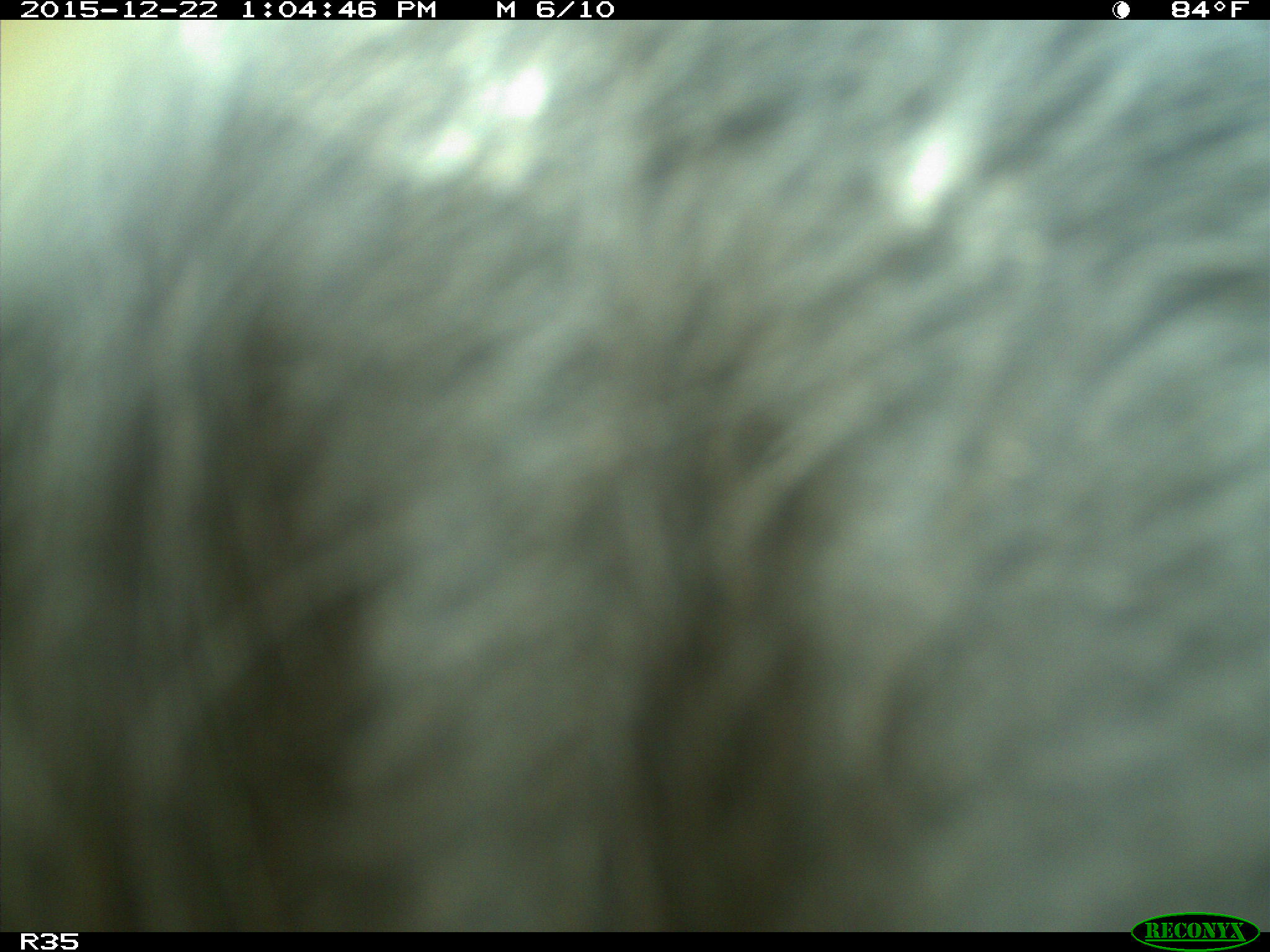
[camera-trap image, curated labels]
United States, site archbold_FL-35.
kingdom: Animalia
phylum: Chordata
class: Mammalia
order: Artiodactyla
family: Bovidae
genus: Bos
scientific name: Bos taurus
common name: domestic cow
Bos taurus (domestic cow).